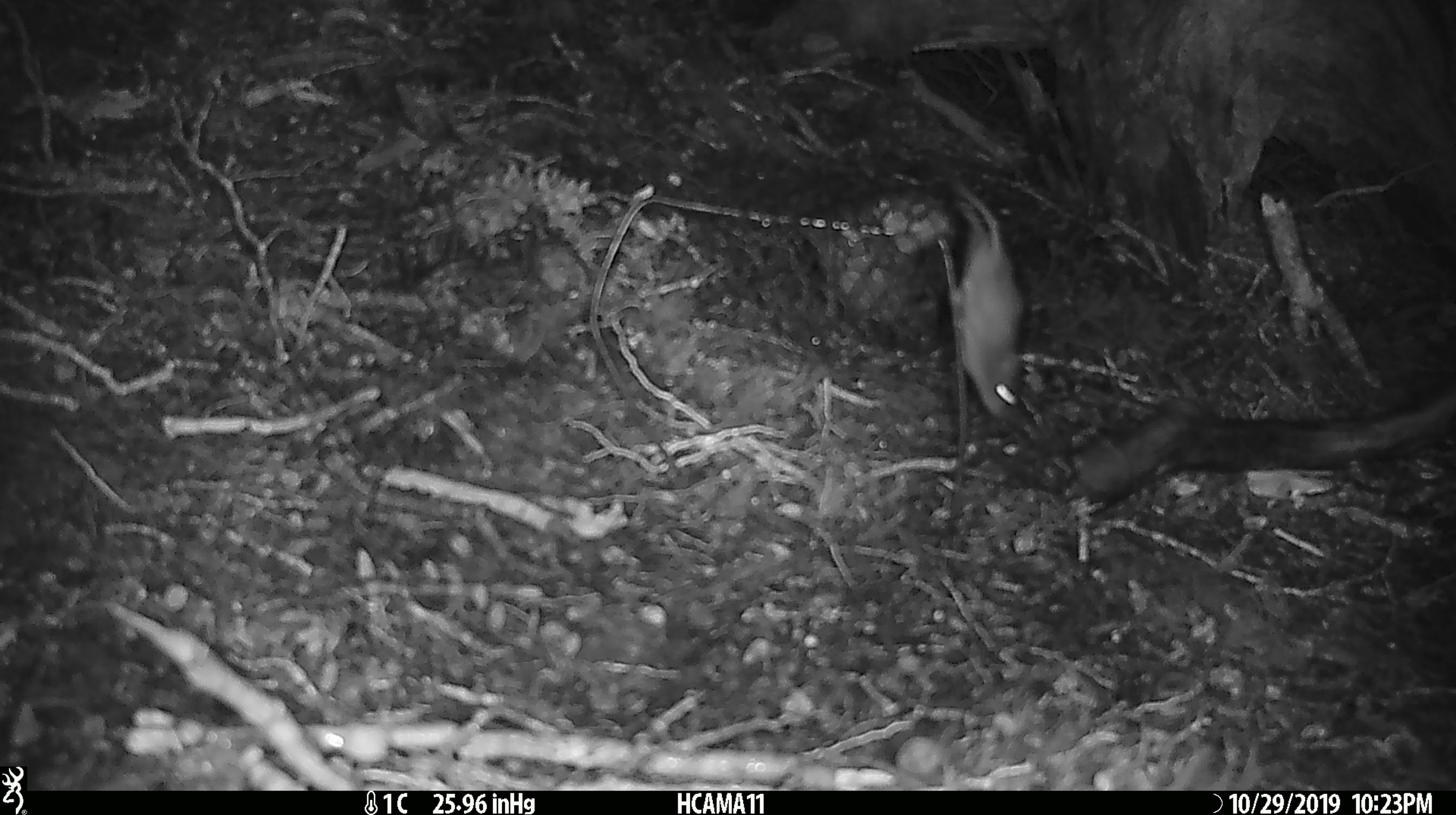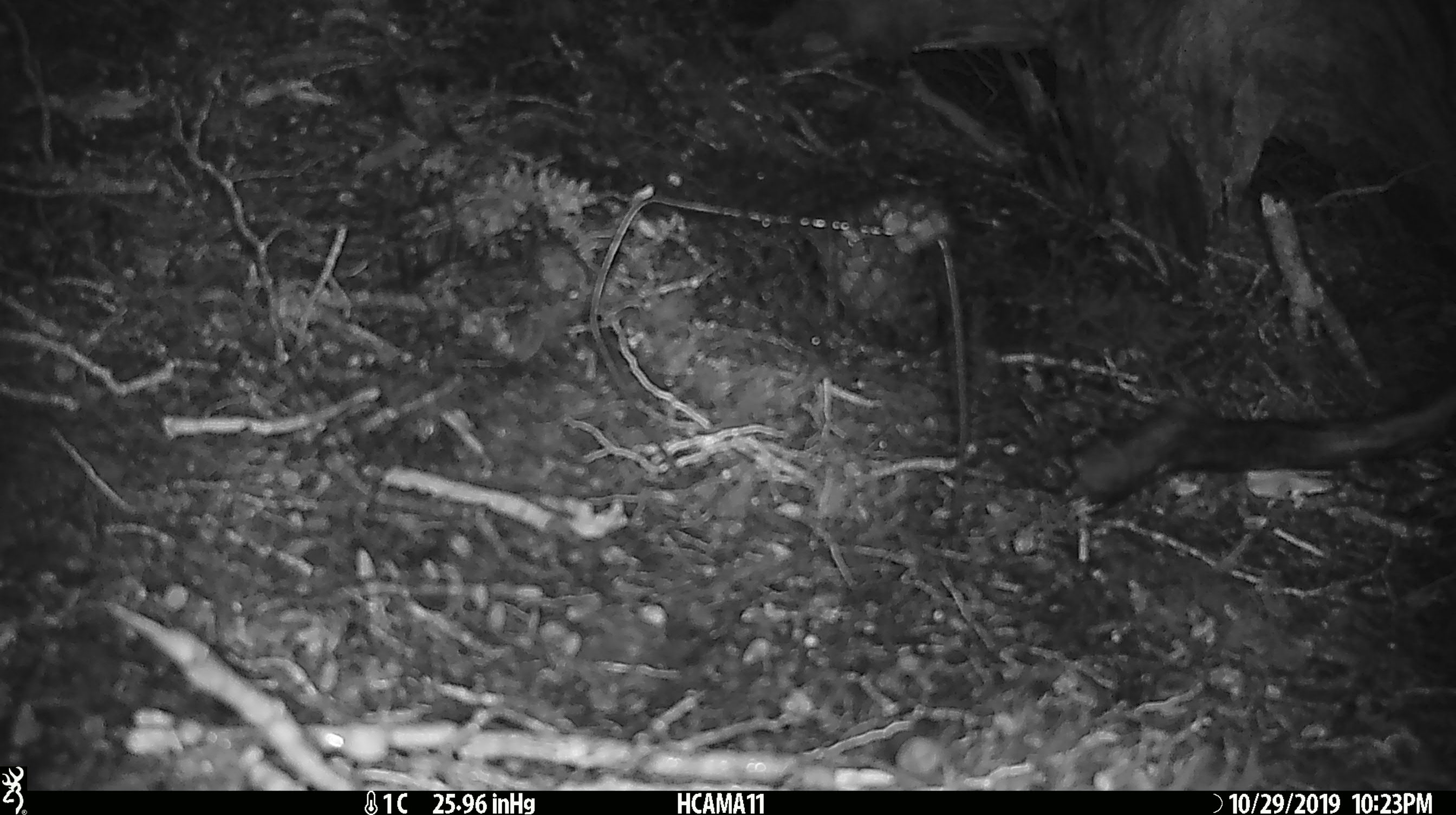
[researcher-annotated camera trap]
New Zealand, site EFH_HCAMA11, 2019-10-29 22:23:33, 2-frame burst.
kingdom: Animalia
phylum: Chordata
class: Mammalia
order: Rodentia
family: Muridae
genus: Mus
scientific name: Mus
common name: mouse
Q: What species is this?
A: Mouse (Mus).